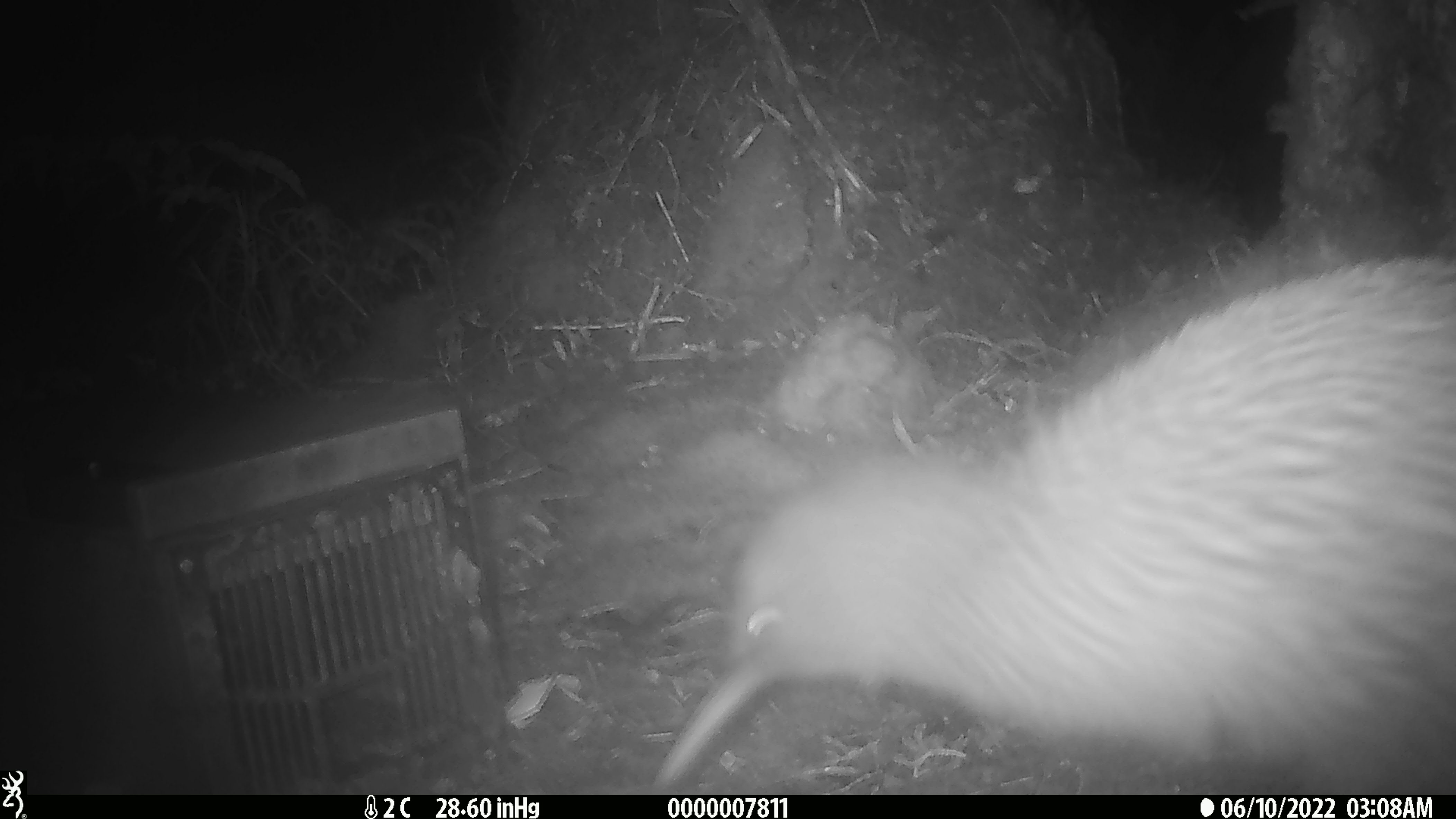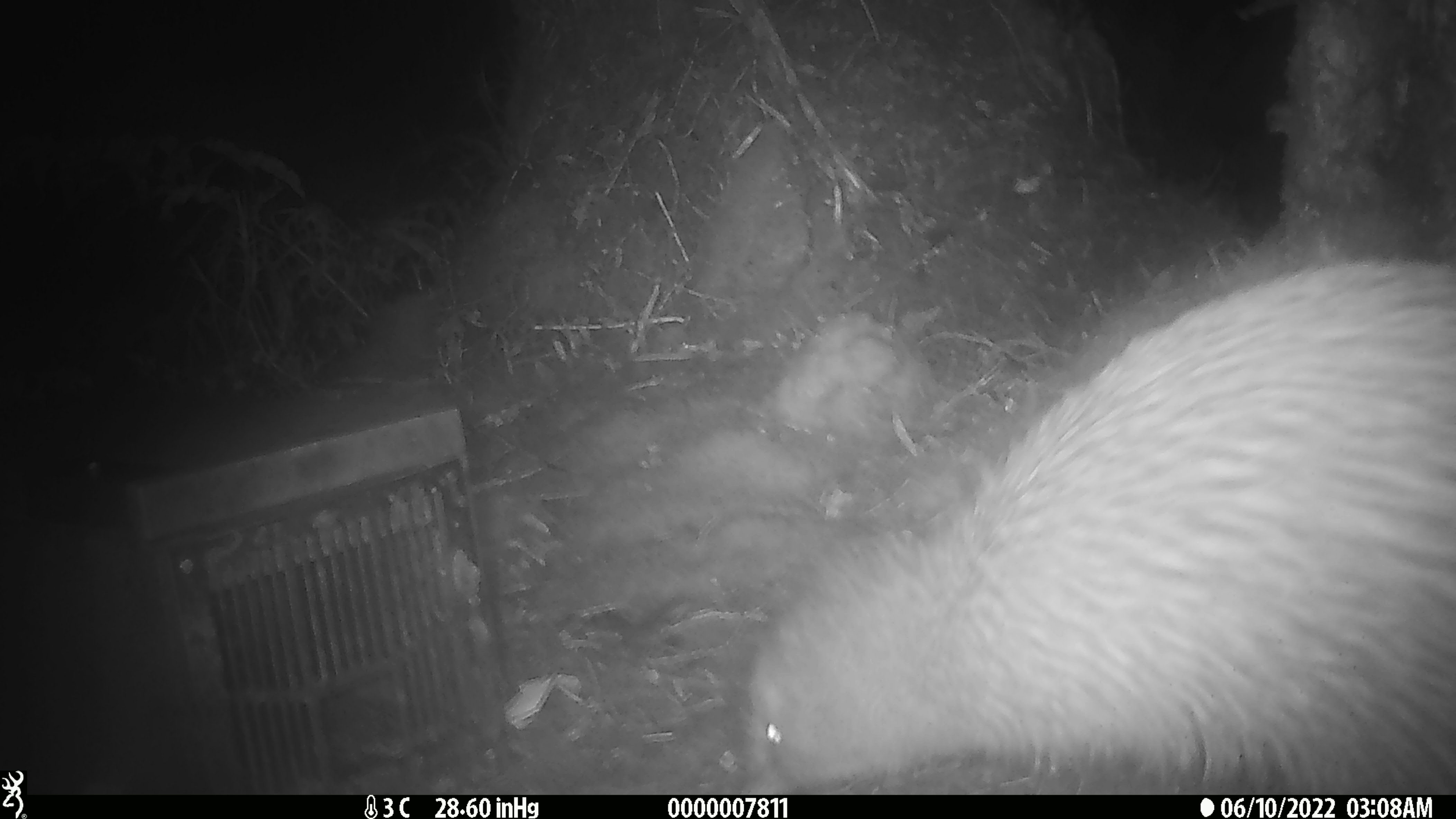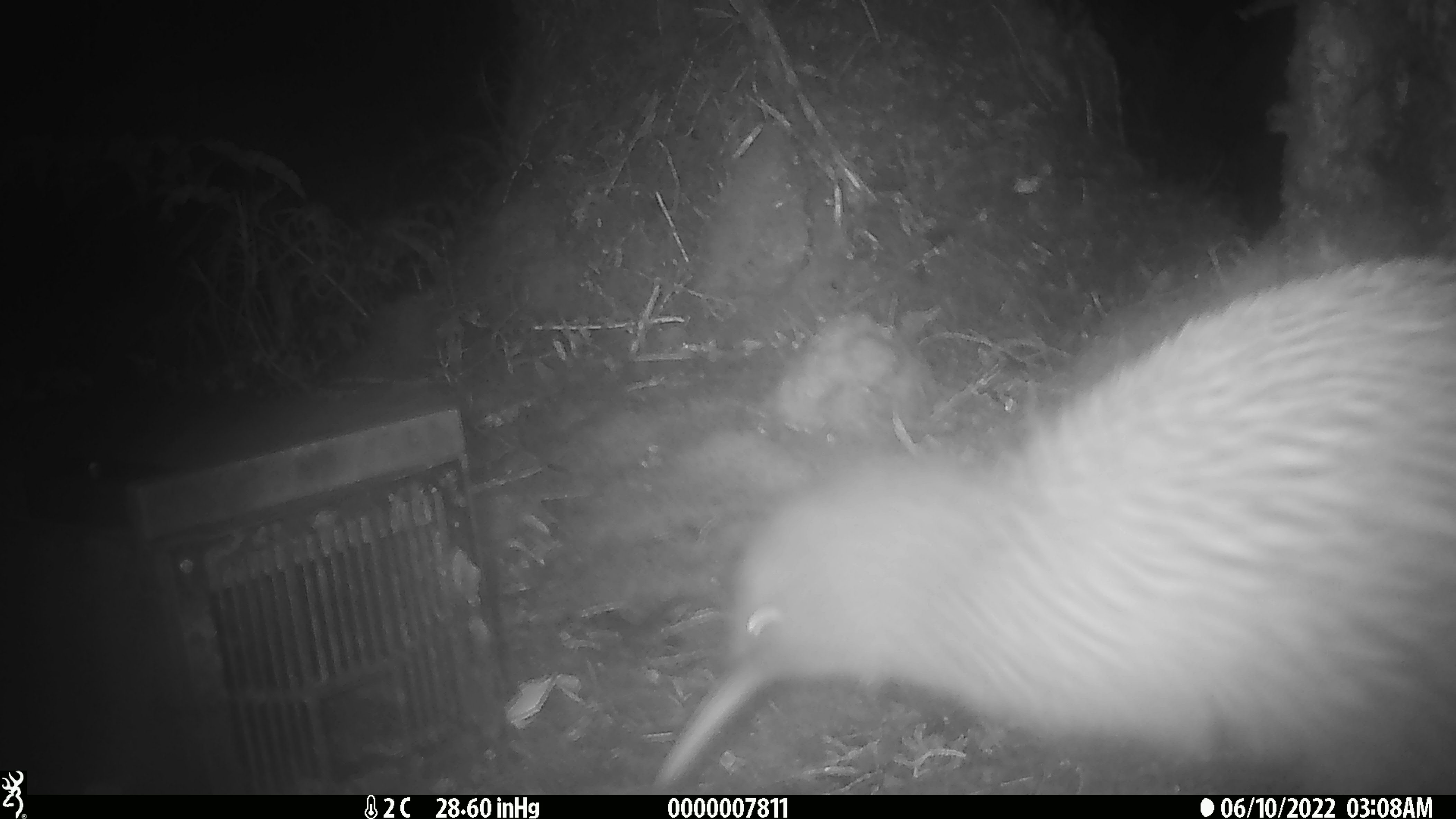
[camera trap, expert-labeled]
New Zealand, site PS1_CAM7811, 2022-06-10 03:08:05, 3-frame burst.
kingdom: Animalia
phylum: Chordata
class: Aves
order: Apterygiformes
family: Apterygidae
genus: Apteryx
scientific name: Apteryx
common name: kiwi